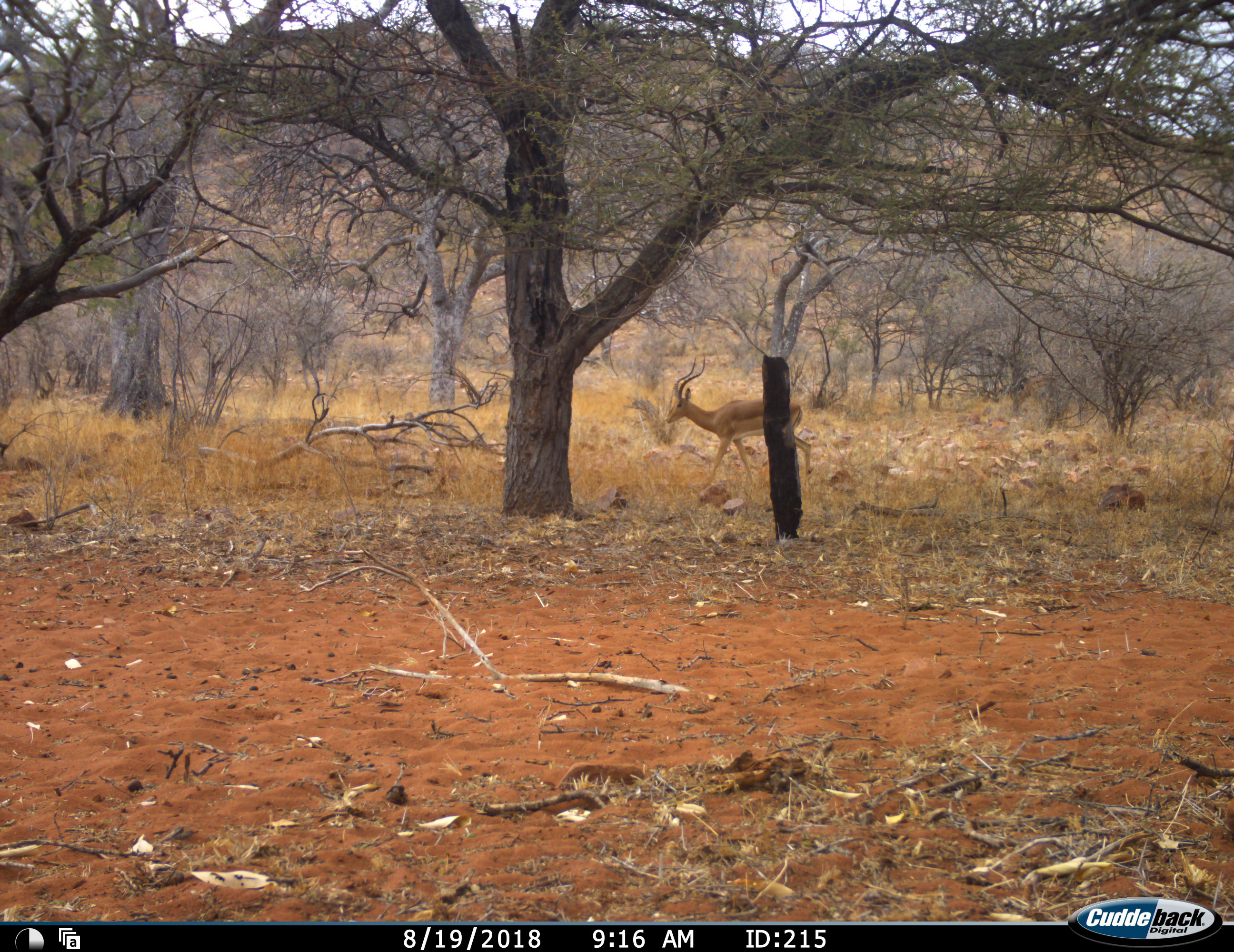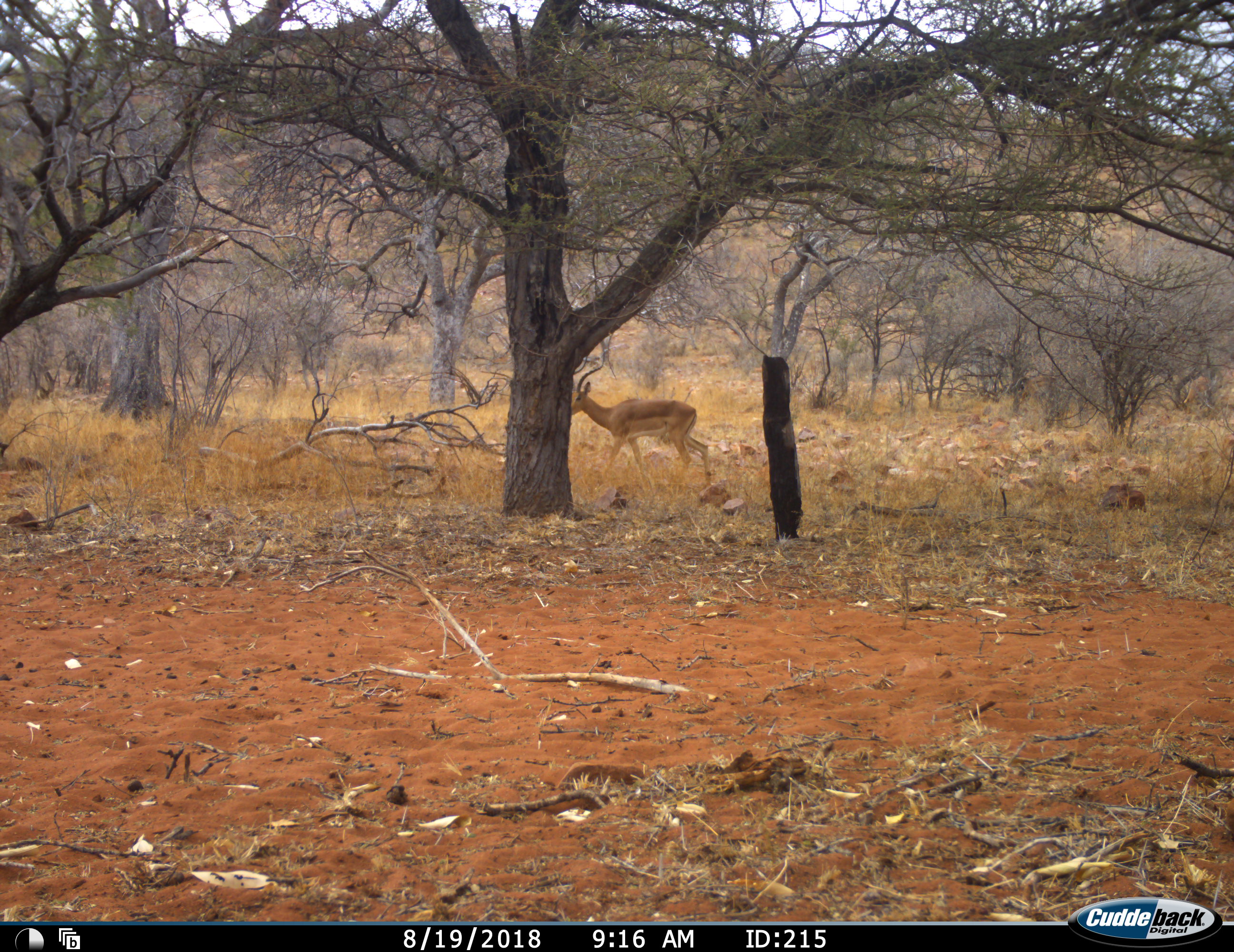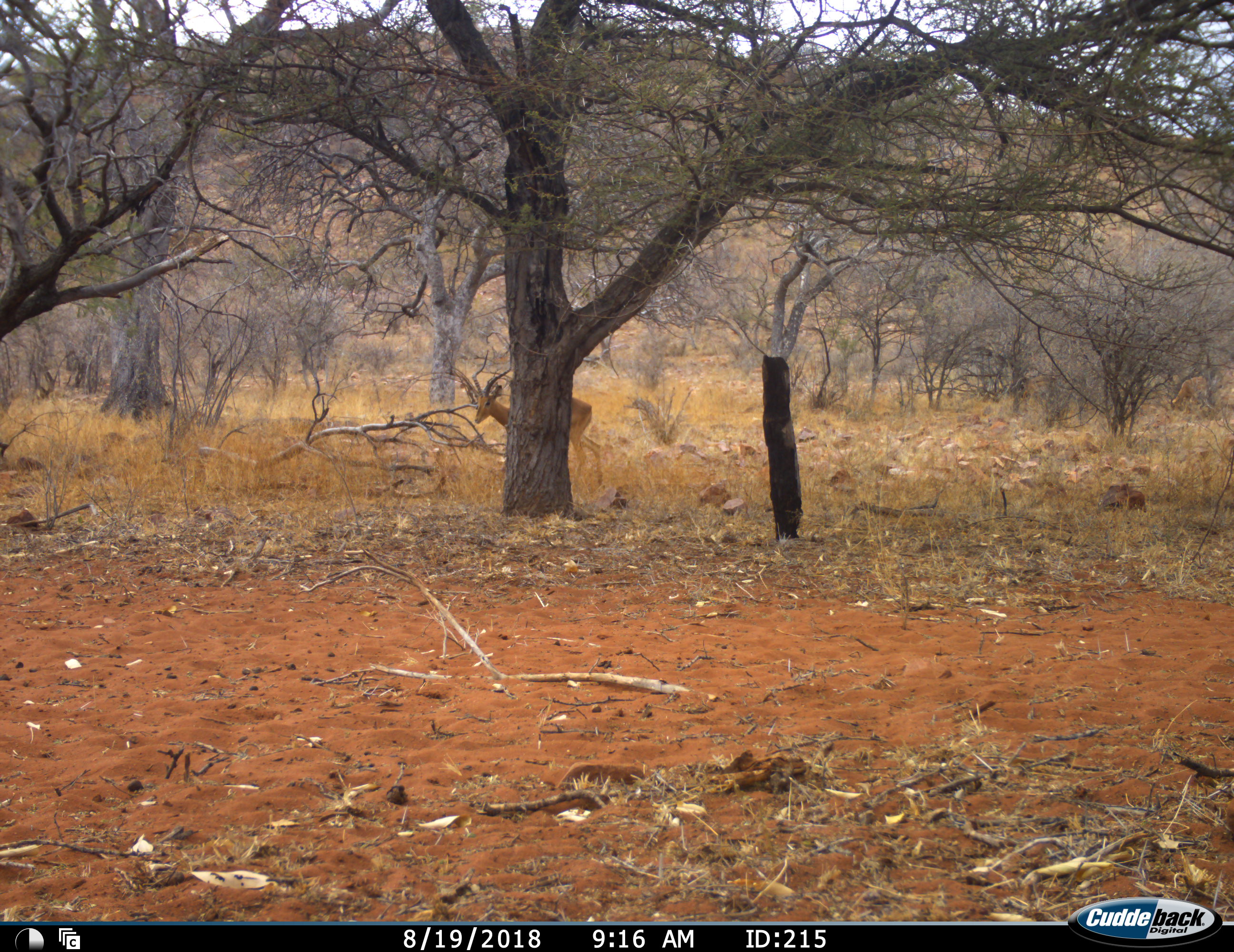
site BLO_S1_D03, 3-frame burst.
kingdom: Animalia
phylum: Chordata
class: Mammalia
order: Artiodactyla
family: Bovidae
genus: Aepyceros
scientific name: Aepyceros melampus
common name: impala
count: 1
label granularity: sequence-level